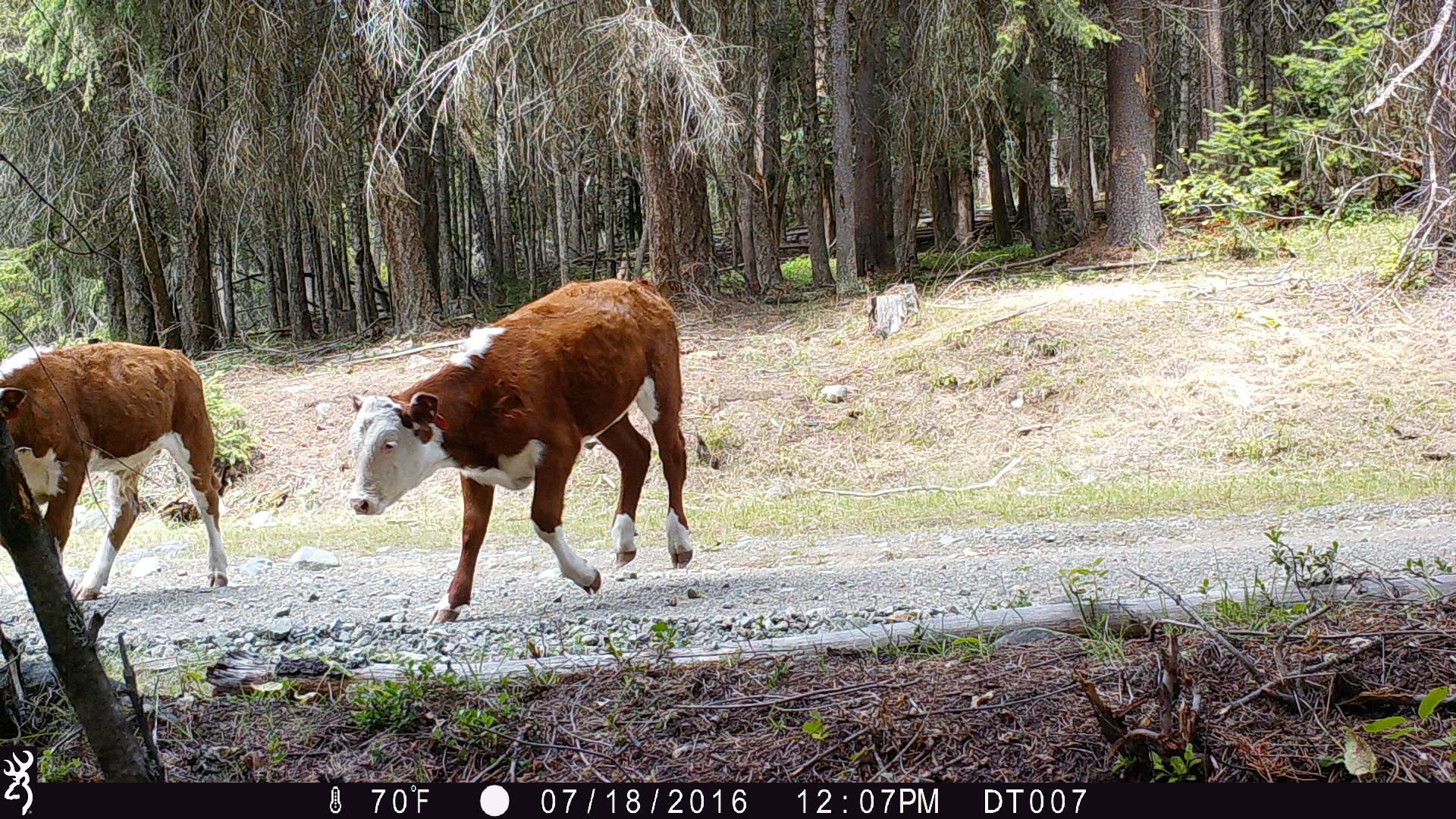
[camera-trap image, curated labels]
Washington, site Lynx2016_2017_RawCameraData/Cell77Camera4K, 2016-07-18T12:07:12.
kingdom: Animalia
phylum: Chordata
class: Mammalia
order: Artiodactyla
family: Bovidae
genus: Bos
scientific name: Bos taurus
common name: domestic cattle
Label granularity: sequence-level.